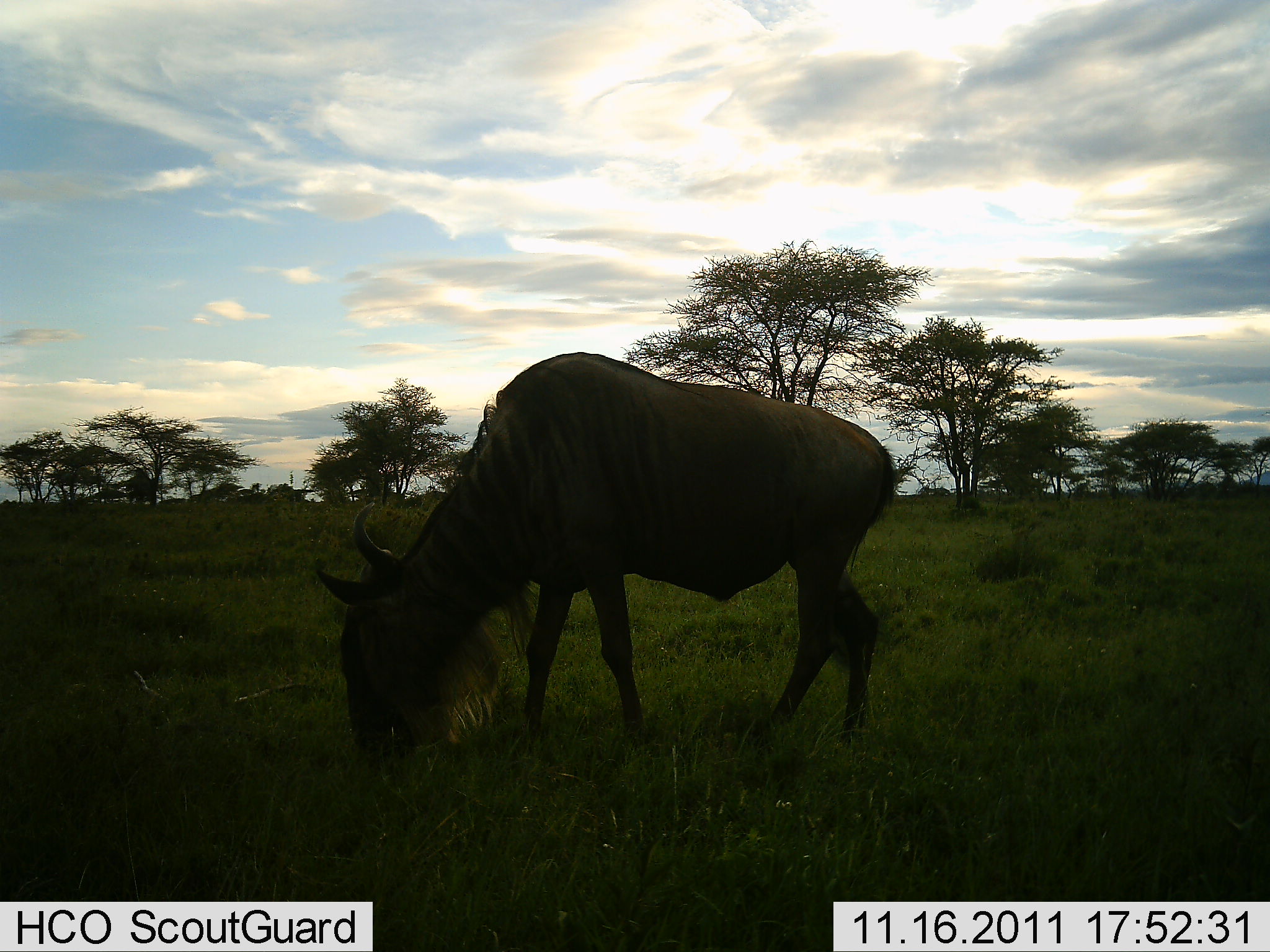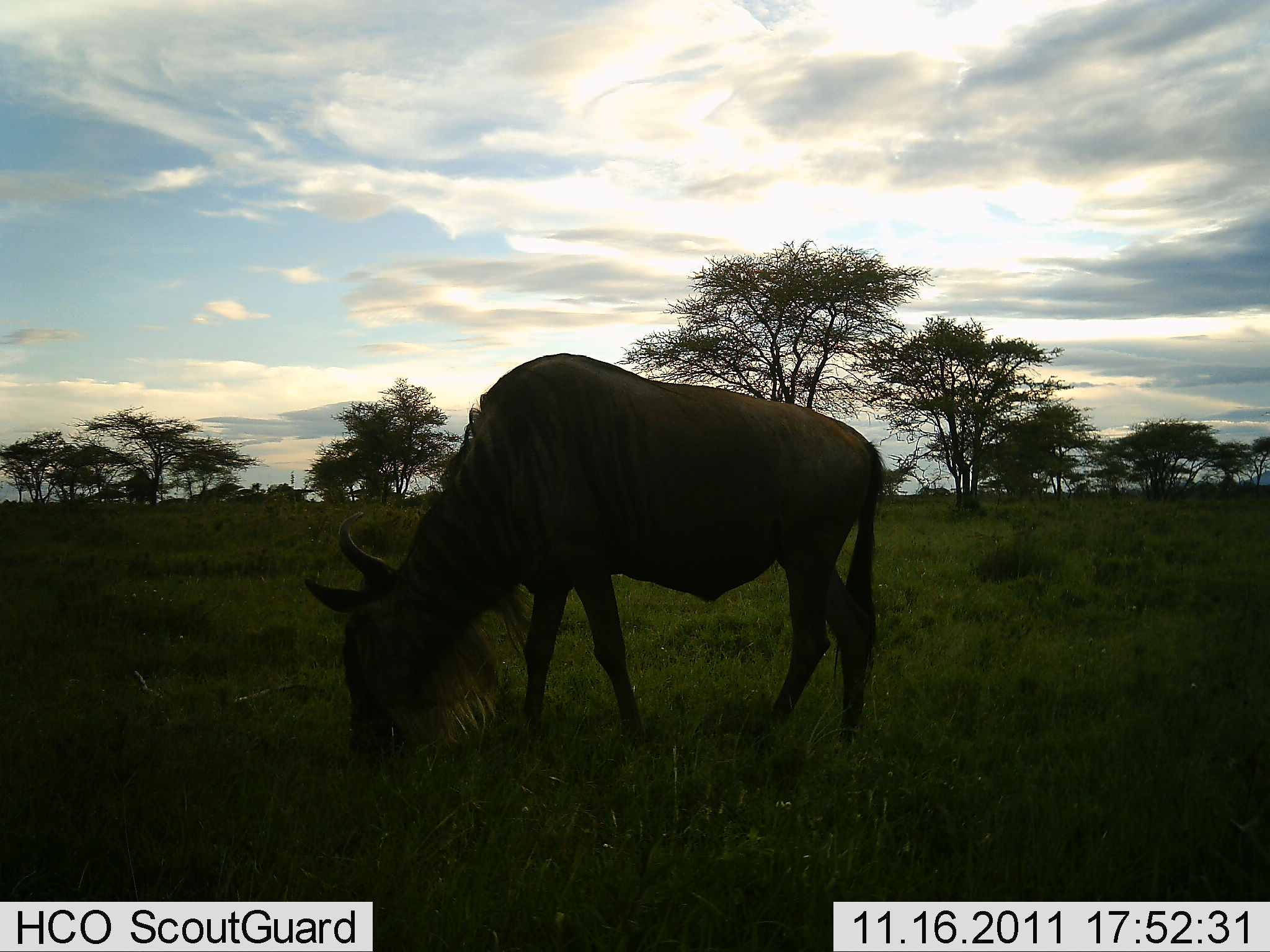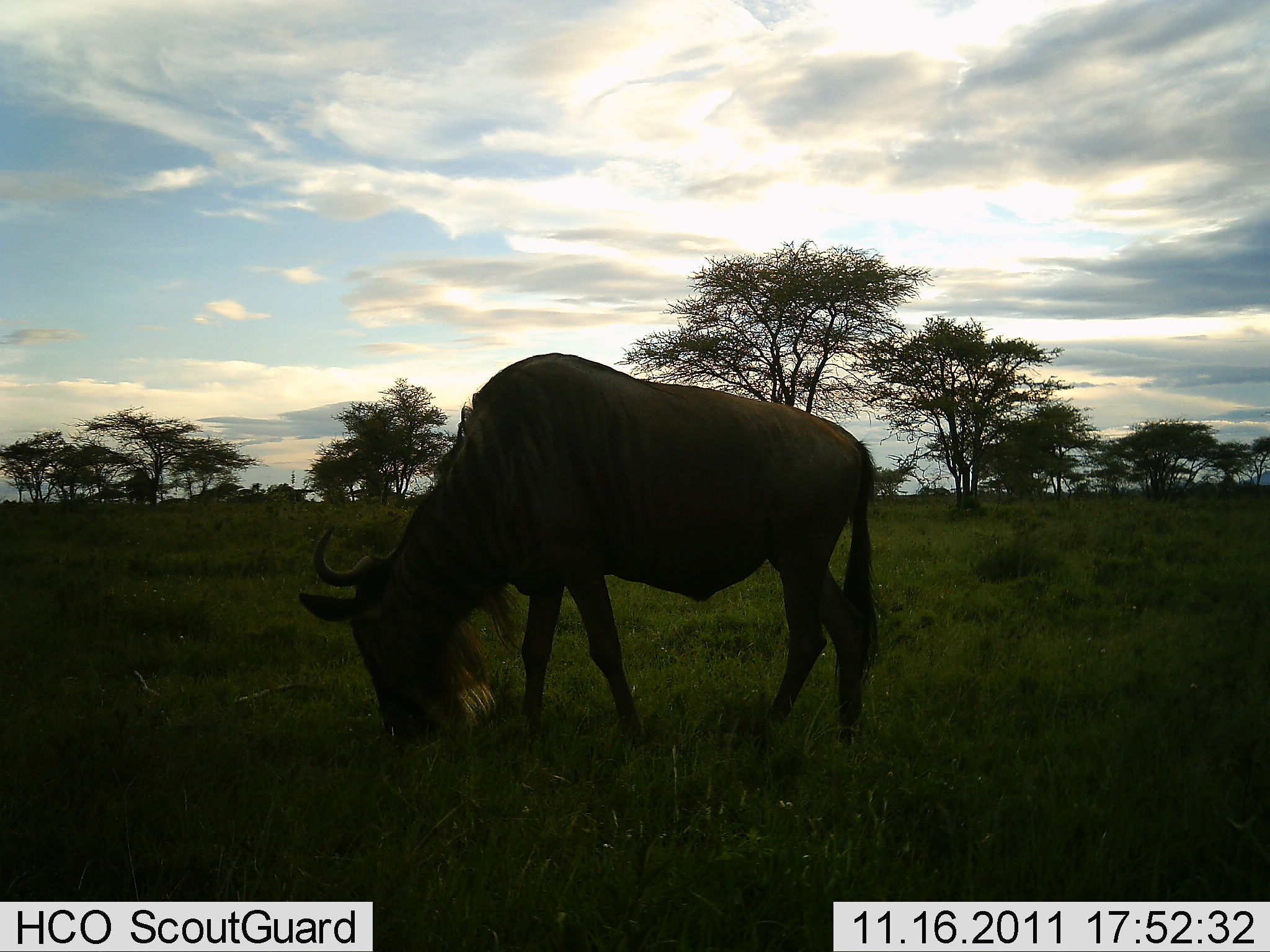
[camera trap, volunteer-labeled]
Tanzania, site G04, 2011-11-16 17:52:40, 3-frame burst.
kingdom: Animalia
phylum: Chordata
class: Mammalia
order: Artiodactyla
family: Bovidae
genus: Connochaetes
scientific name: Connochaetes taurinus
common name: blue wildebeest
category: wildebeest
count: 1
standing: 30%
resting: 0%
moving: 0%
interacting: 0%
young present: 0%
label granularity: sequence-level